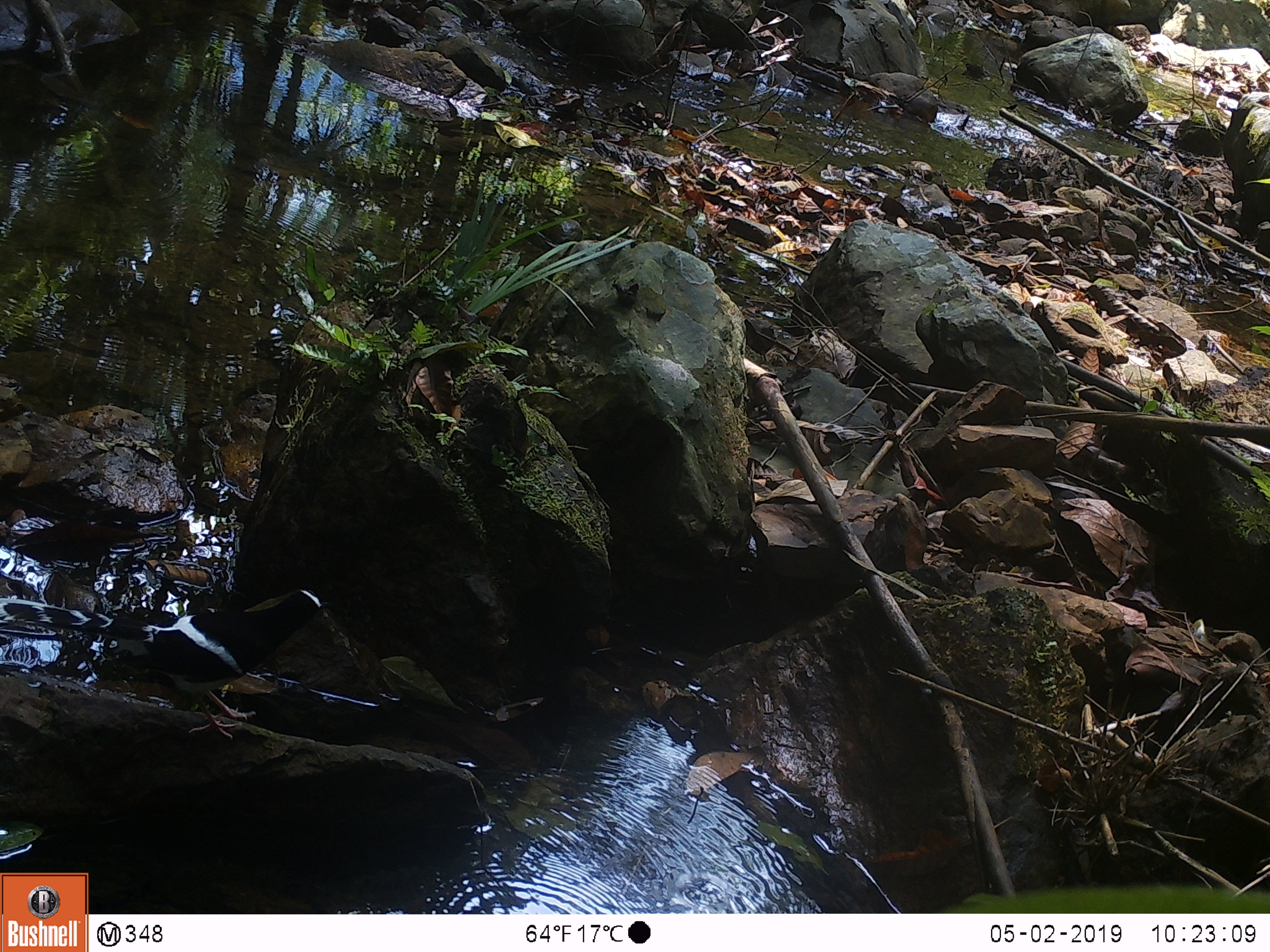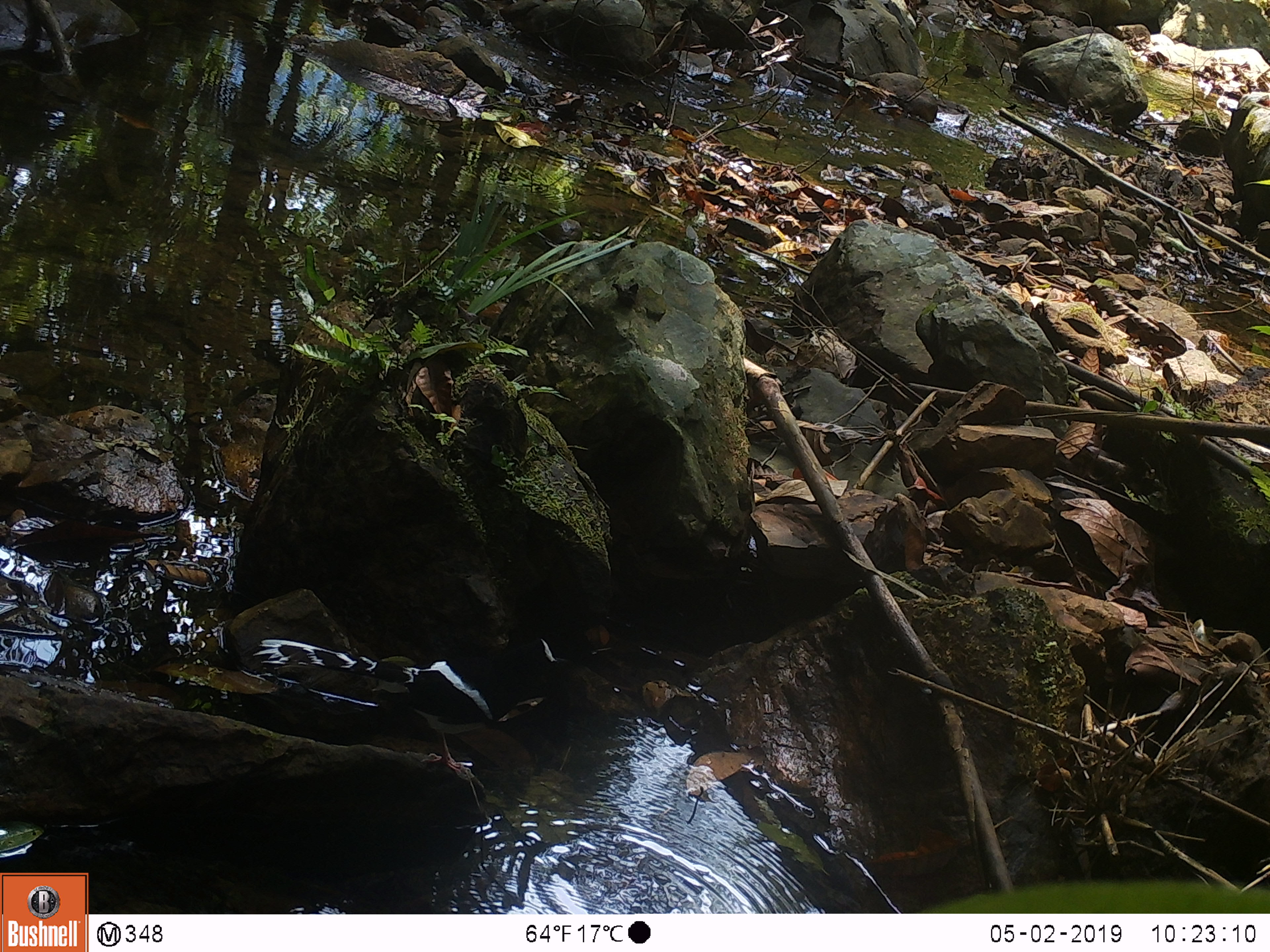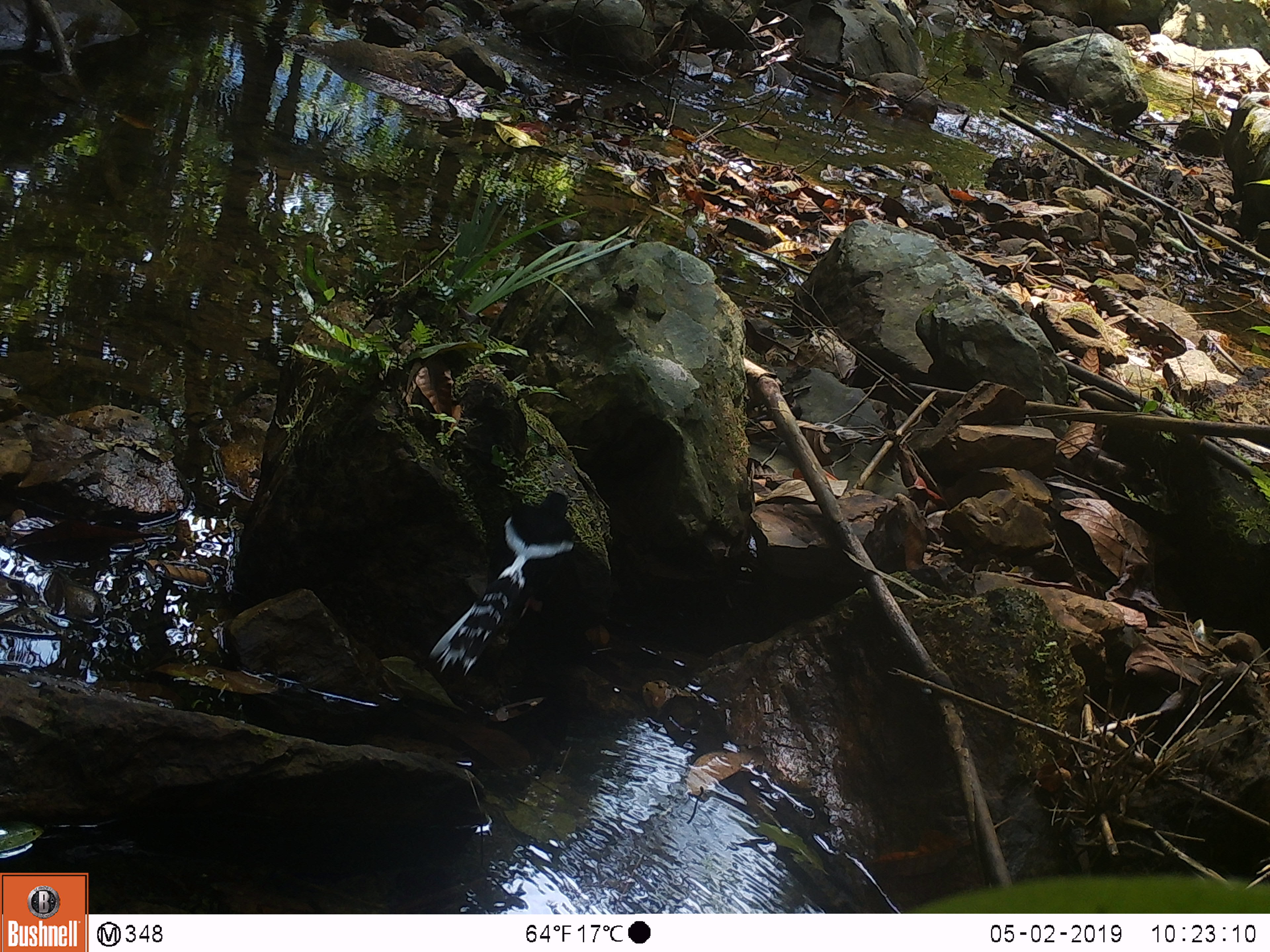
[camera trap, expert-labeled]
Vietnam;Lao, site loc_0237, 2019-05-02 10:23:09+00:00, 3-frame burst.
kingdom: Animalia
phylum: Chordata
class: Aves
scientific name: Aves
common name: bird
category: unidentified bird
Unidentified bird (bird) (Aves). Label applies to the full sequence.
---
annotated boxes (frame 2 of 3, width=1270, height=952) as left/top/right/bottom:
unidentified bird: 252/637/574/773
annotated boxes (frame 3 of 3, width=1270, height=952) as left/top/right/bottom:
unidentified bird: 428/491/576/675